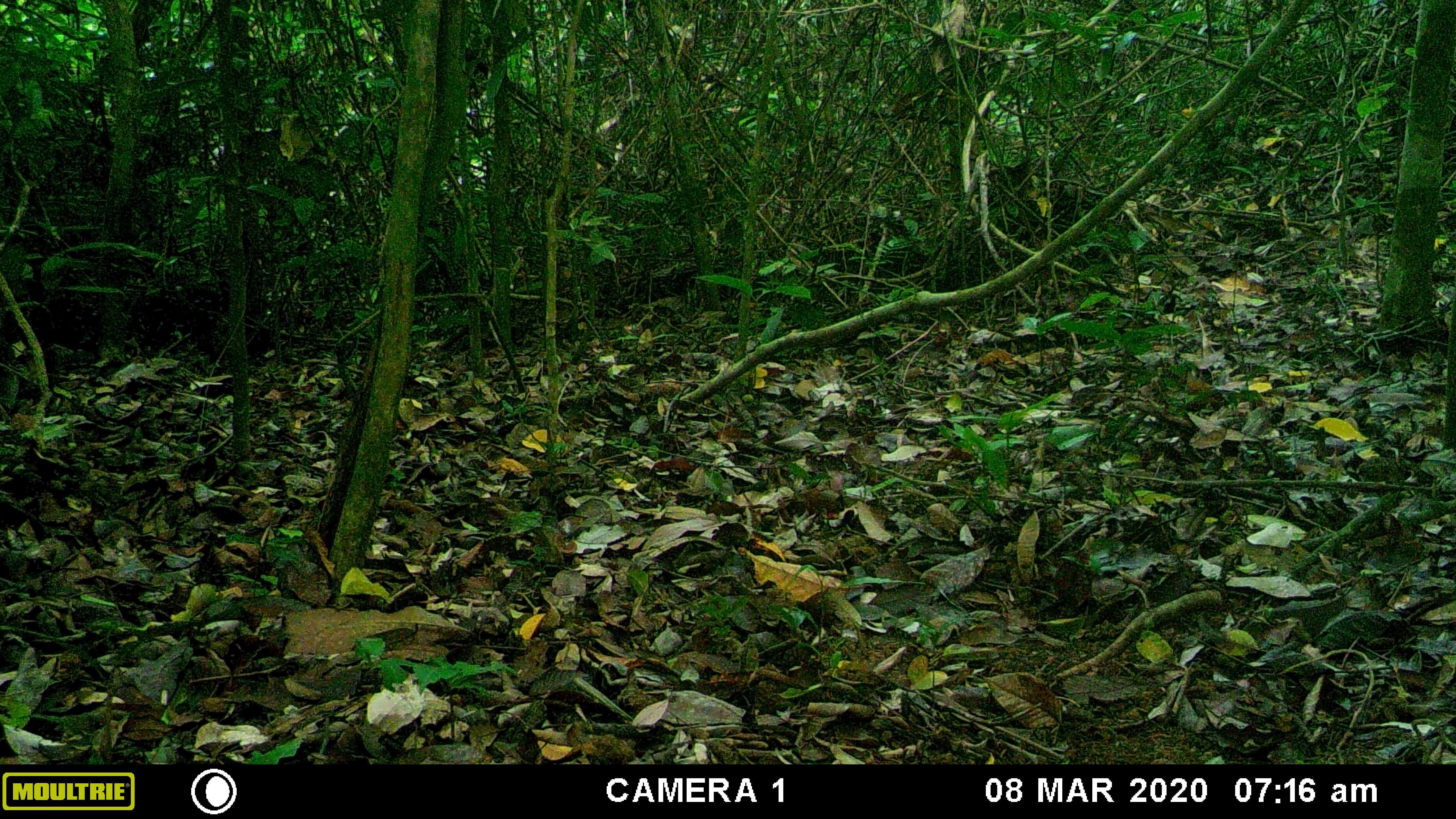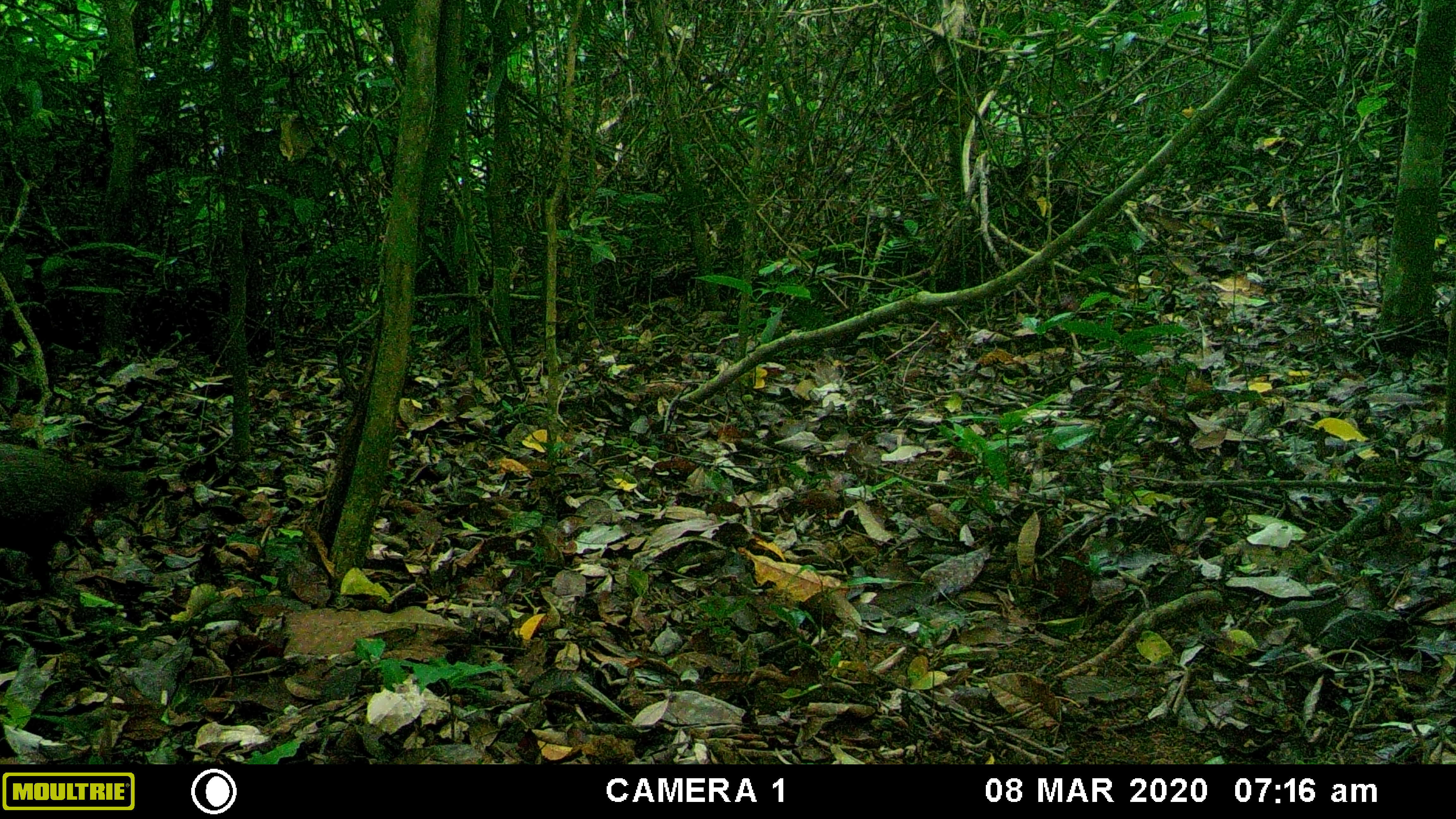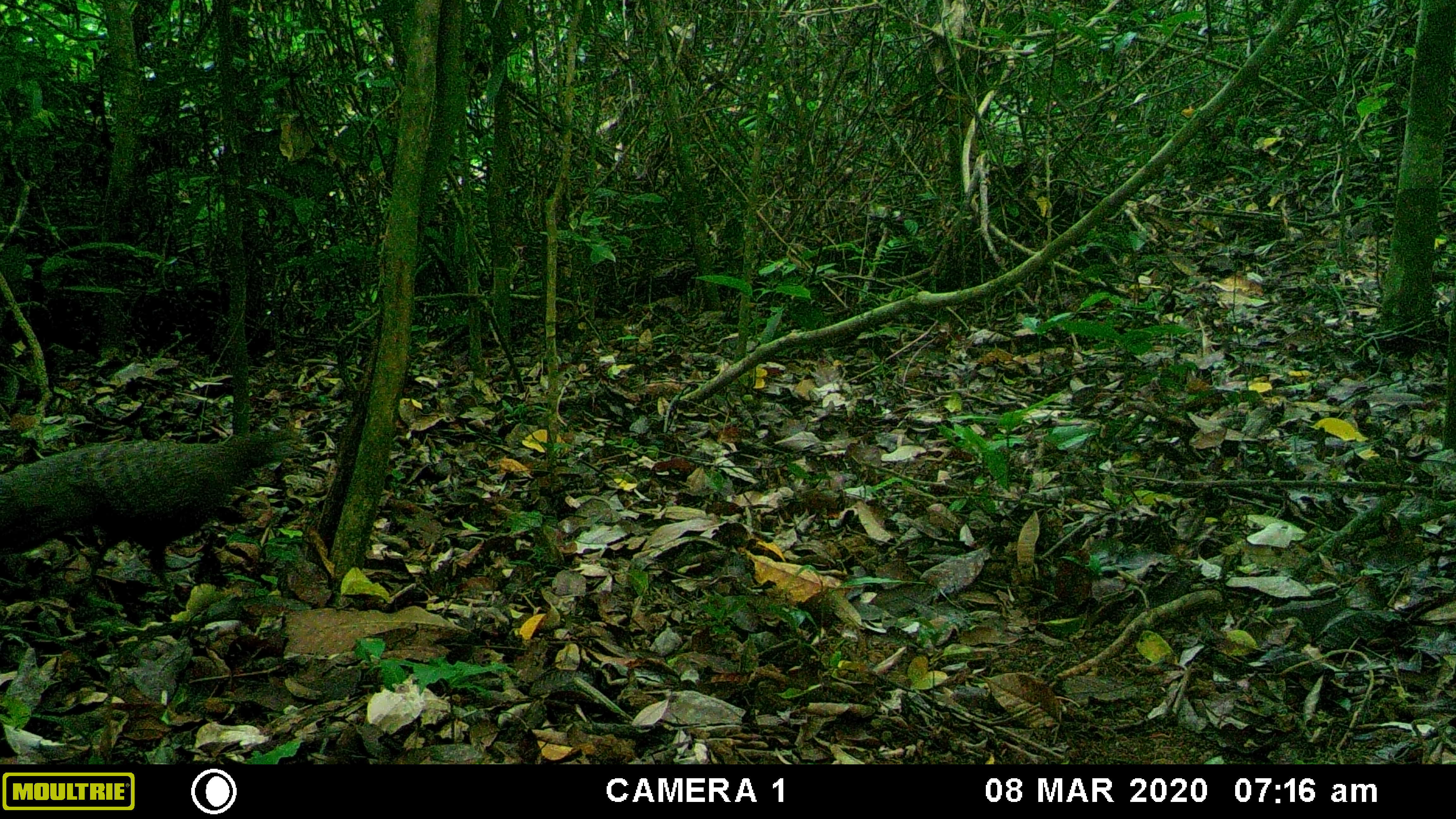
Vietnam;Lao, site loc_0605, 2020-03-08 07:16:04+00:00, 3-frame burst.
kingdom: Animalia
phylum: Chordata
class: Aves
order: Galliformes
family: Phasianidae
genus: Polyplectron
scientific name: Polyplectron bicalcaratum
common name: gray peacock-pheasant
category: grey peacock pheasant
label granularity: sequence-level